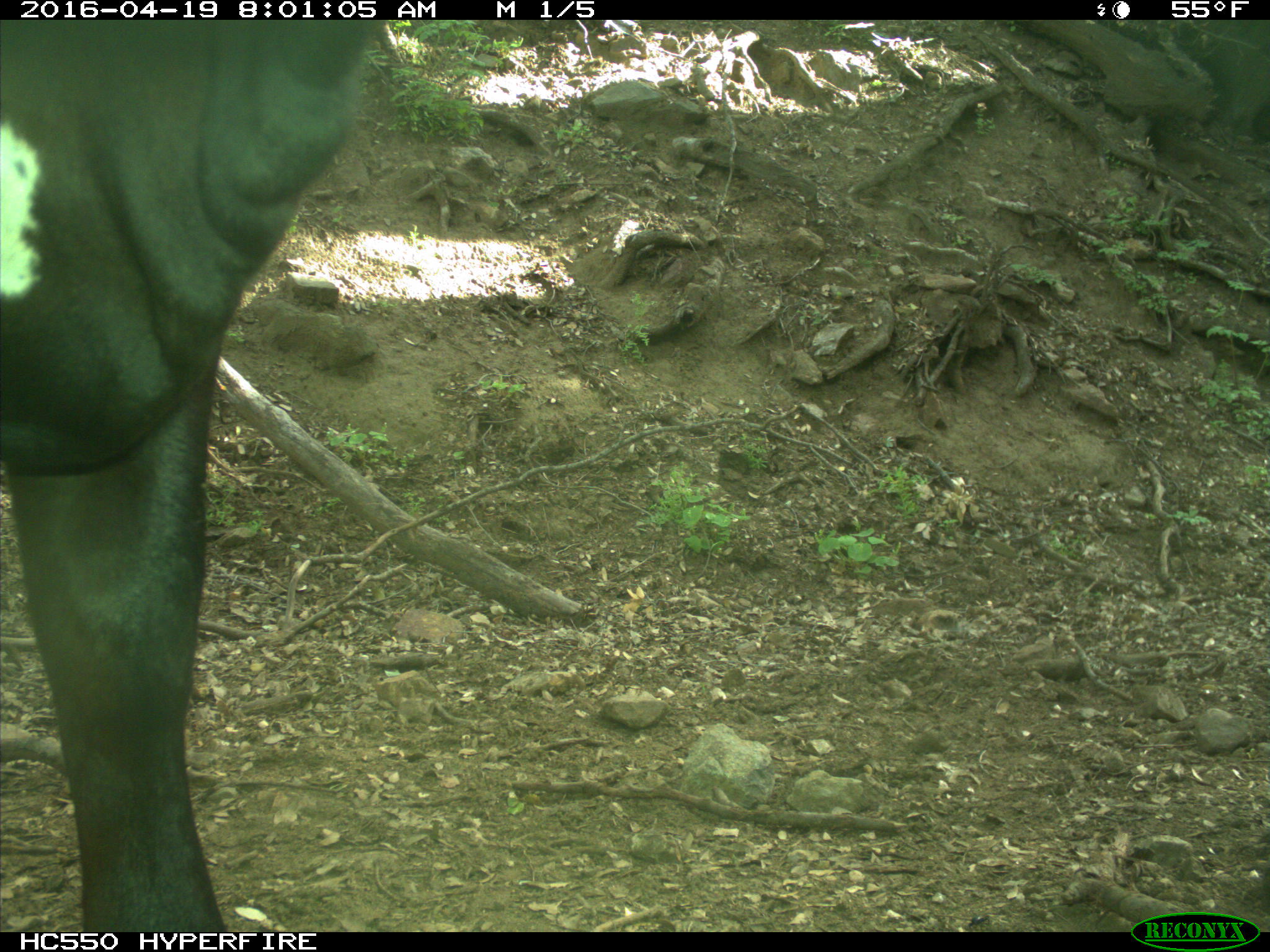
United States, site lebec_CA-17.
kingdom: Animalia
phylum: Chordata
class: Mammalia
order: Artiodactyla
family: Bovidae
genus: Bos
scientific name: Bos taurus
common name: domestic cow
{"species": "Bos taurus (domestic cow)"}